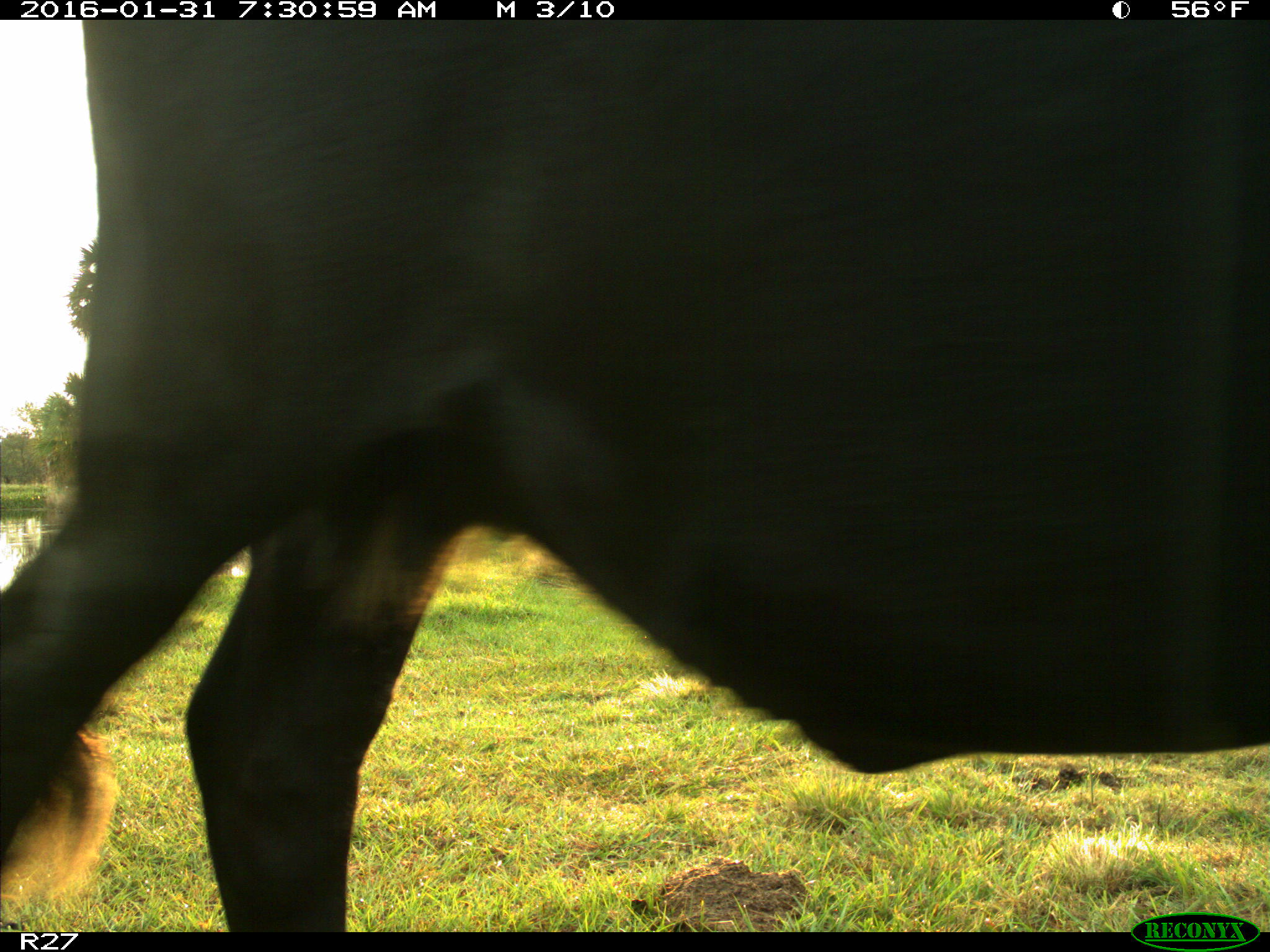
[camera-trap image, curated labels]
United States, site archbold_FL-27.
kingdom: Animalia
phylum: Chordata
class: Mammalia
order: Artiodactyla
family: Bovidae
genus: Bos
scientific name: Bos taurus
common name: domestic cow